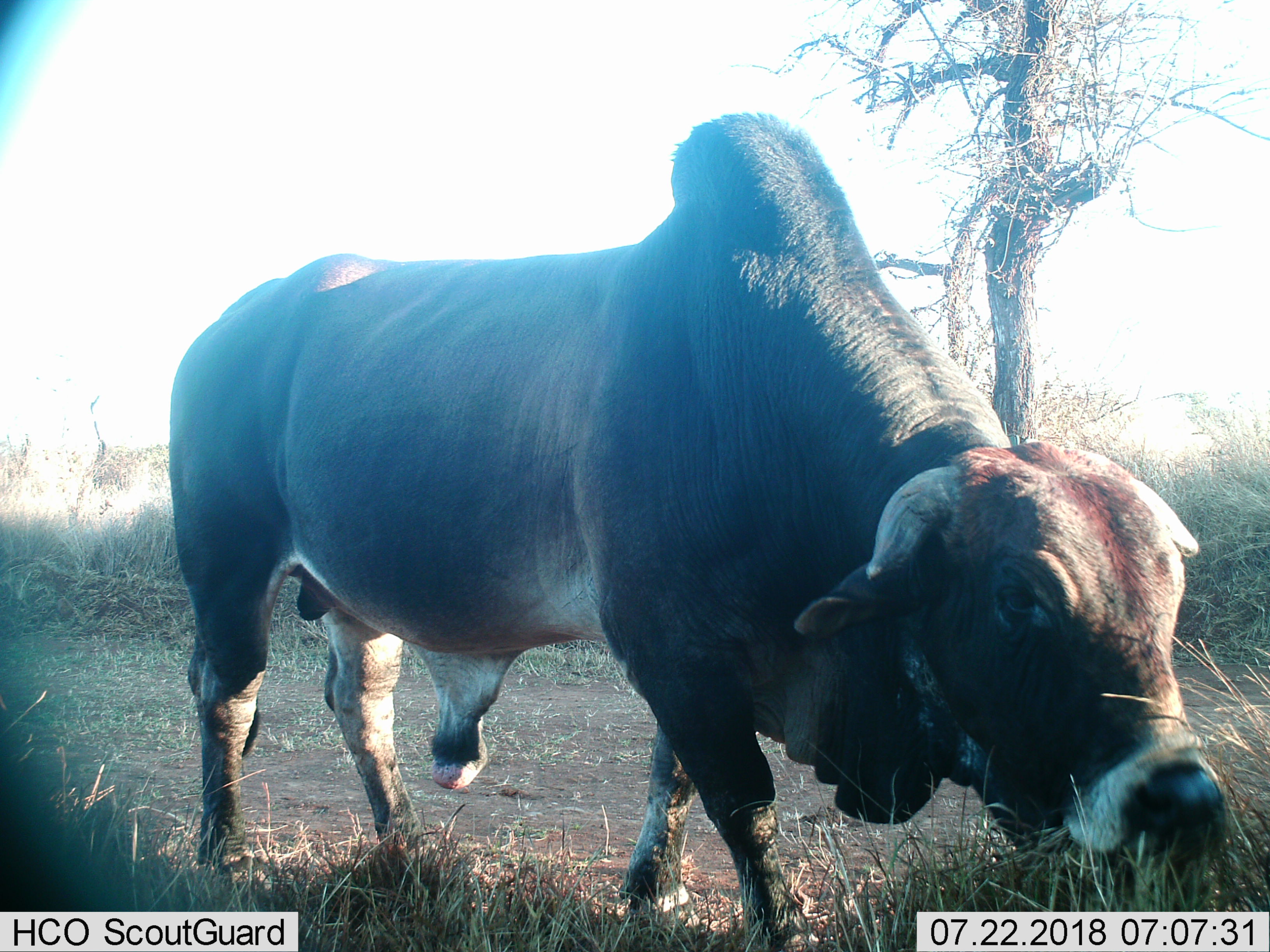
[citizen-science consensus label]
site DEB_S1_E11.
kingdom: Animalia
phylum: Chordata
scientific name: Vertebrata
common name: domestic animal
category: domesticanimal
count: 1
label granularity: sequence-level